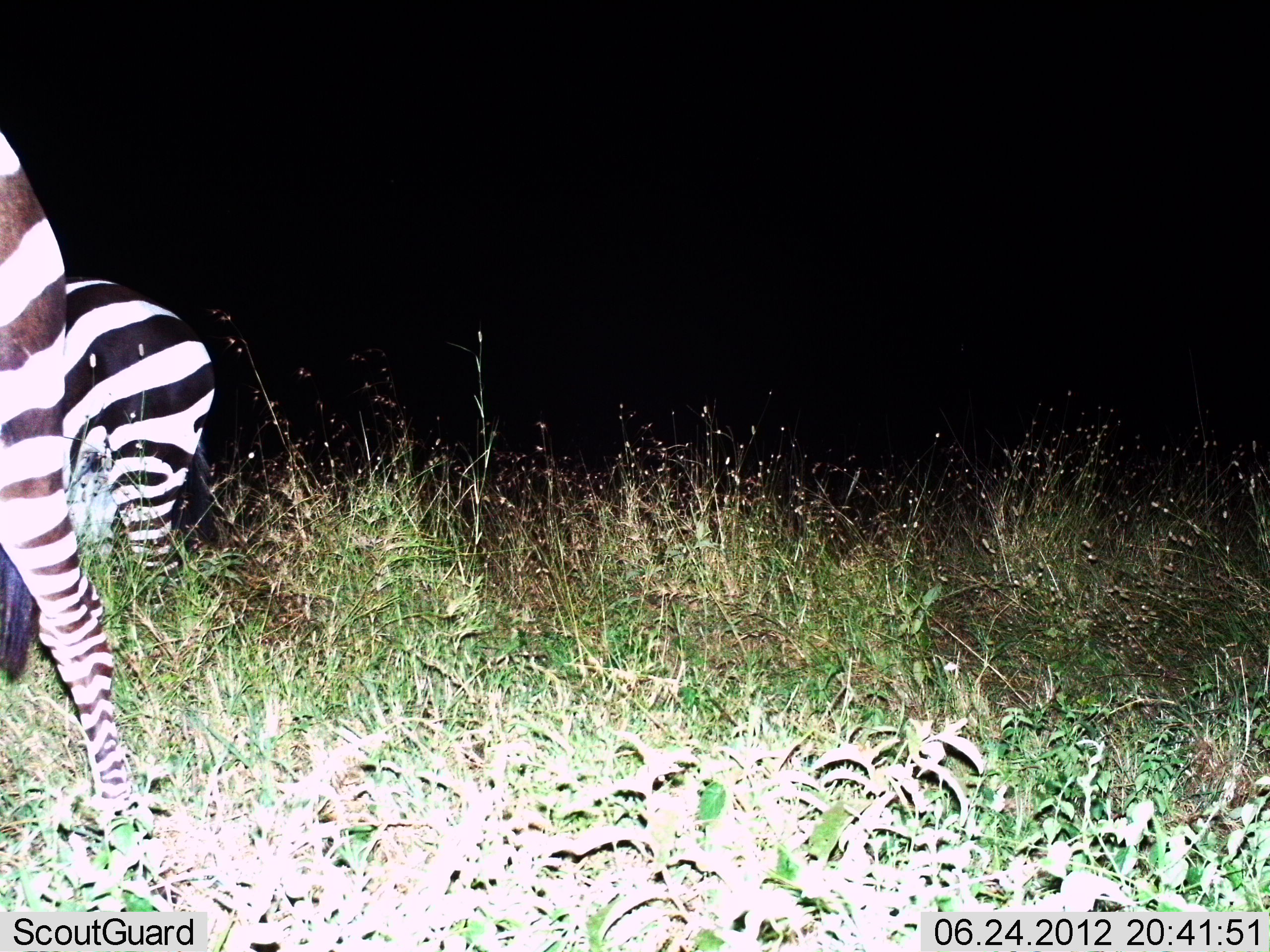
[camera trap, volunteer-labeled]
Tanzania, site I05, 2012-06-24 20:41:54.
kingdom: Animalia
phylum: Chordata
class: Mammalia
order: Perissodactyla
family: Equidae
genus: Equus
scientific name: Equus quagga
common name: plains zebra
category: zebra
Zebra (plains zebra) (Equus quagga), count 2. Behavior (volunteer vote fractions): standing 60%, resting 0%, moving 40%, interacting 0%. Young present (vote fraction): 0%. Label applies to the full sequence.